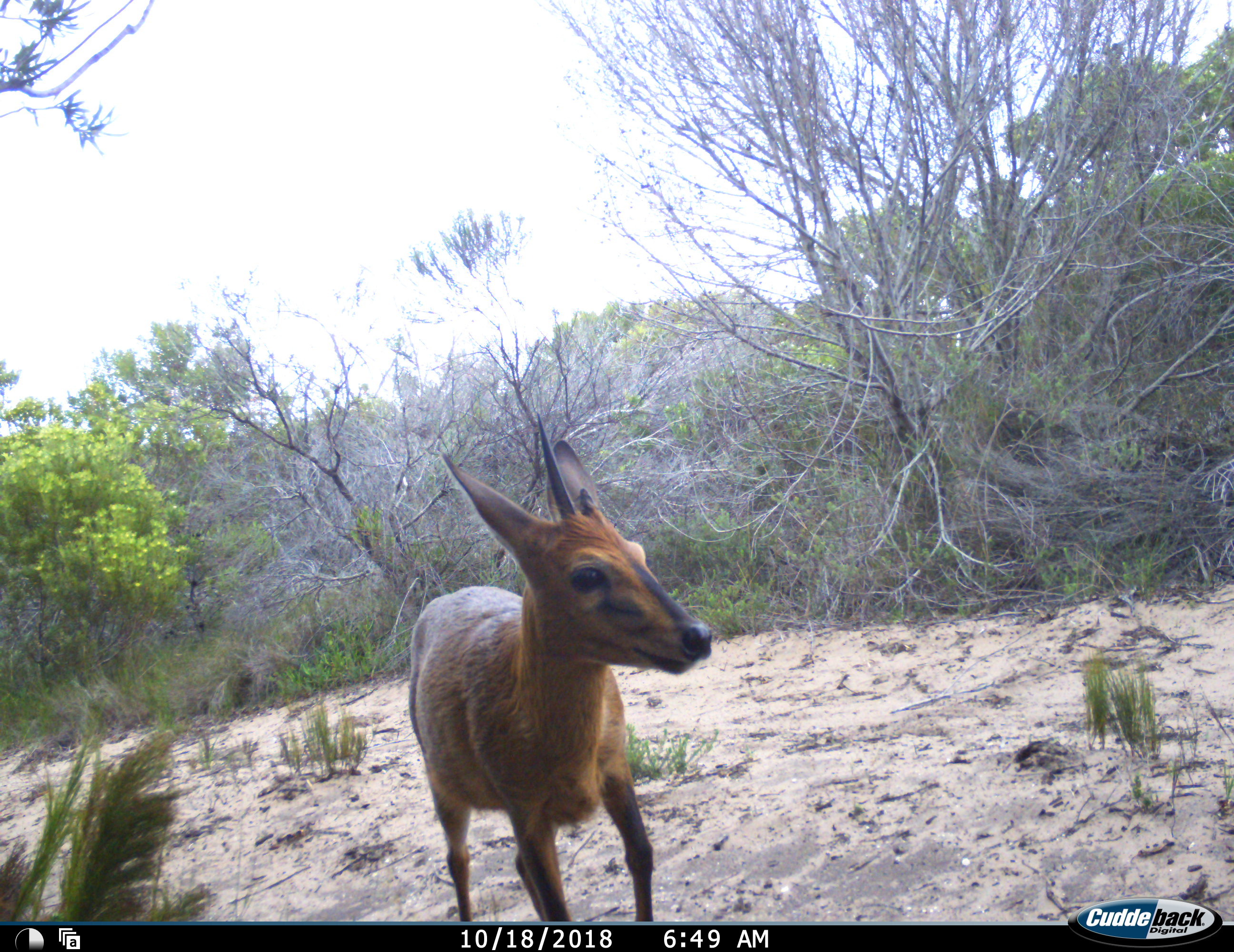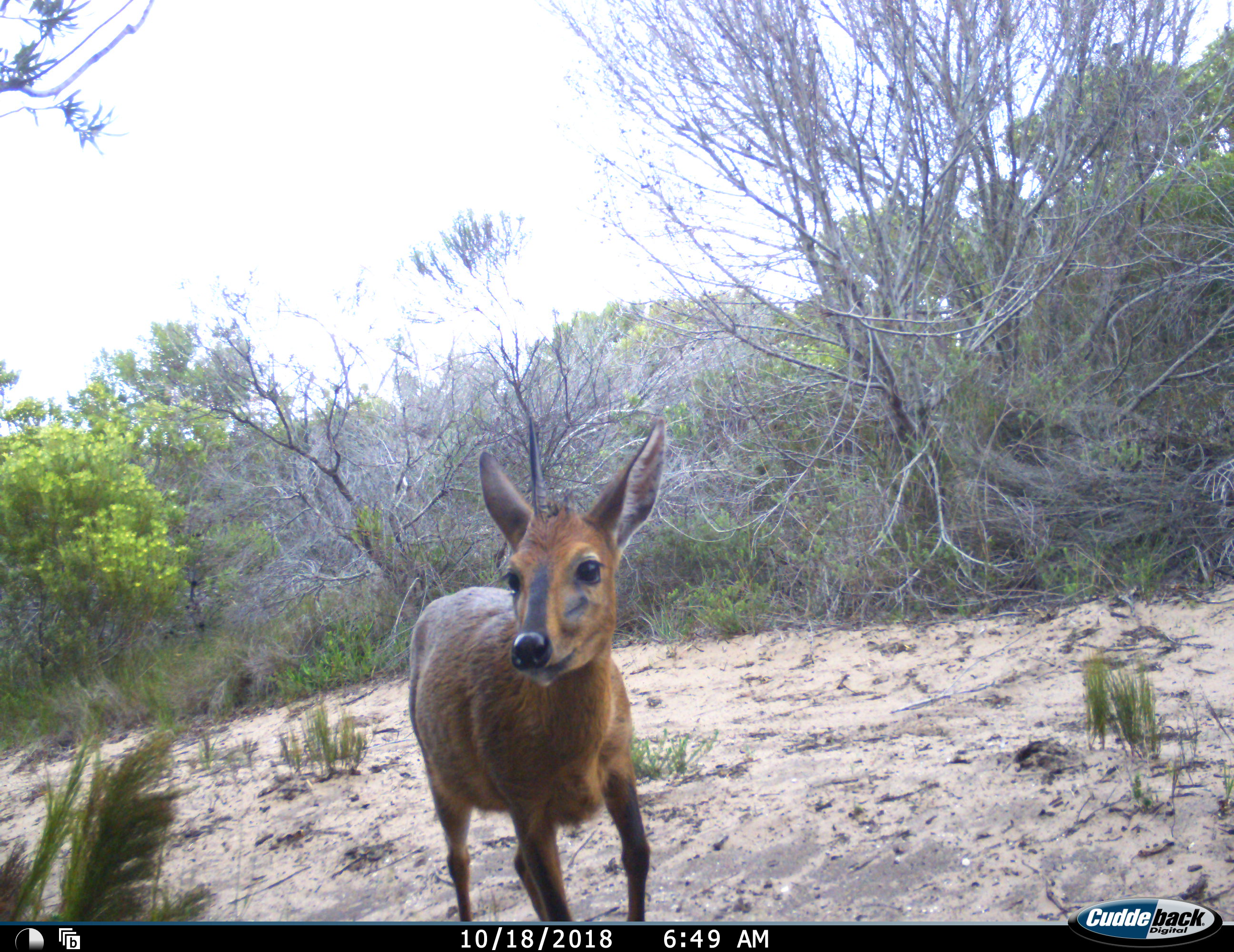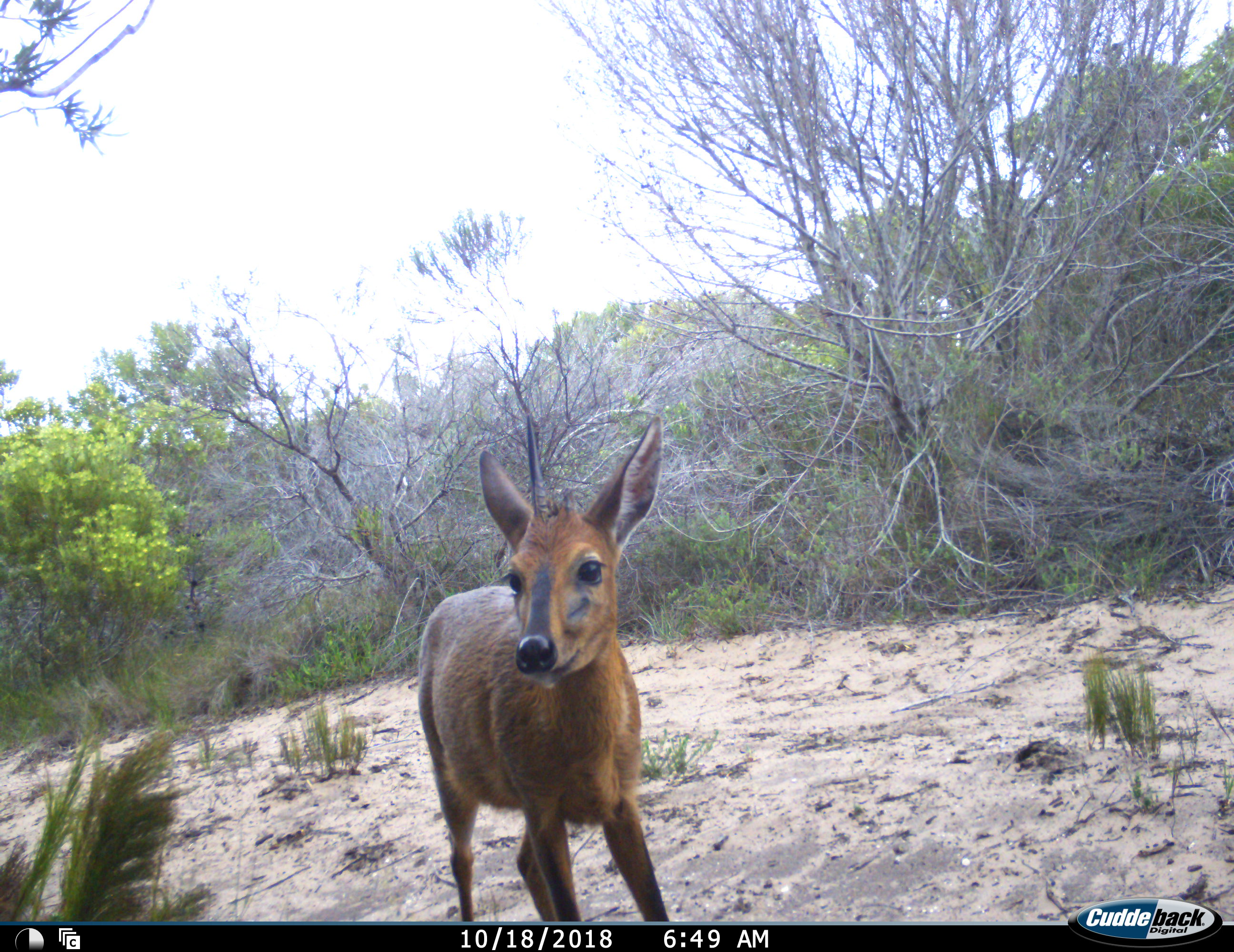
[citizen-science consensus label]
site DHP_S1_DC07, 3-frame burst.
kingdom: Animalia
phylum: Chordata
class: Mammalia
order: Artiodactyla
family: Bovidae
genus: Sylvicapra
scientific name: Sylvicapra grimmia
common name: common duiker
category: duikercommongrey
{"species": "duikercommongrey (common duiker) (Sylvicapra grimmia)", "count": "1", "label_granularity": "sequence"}